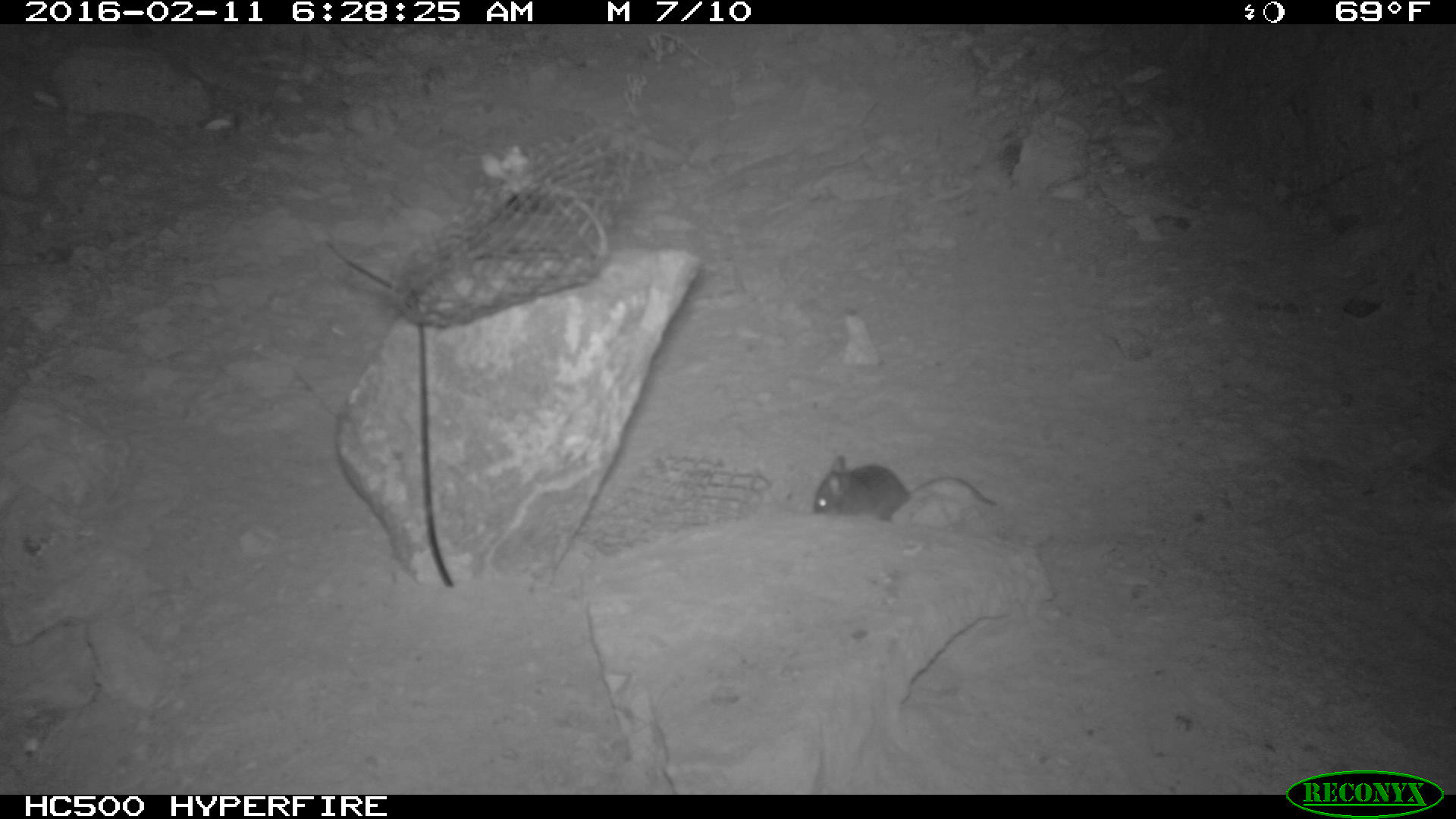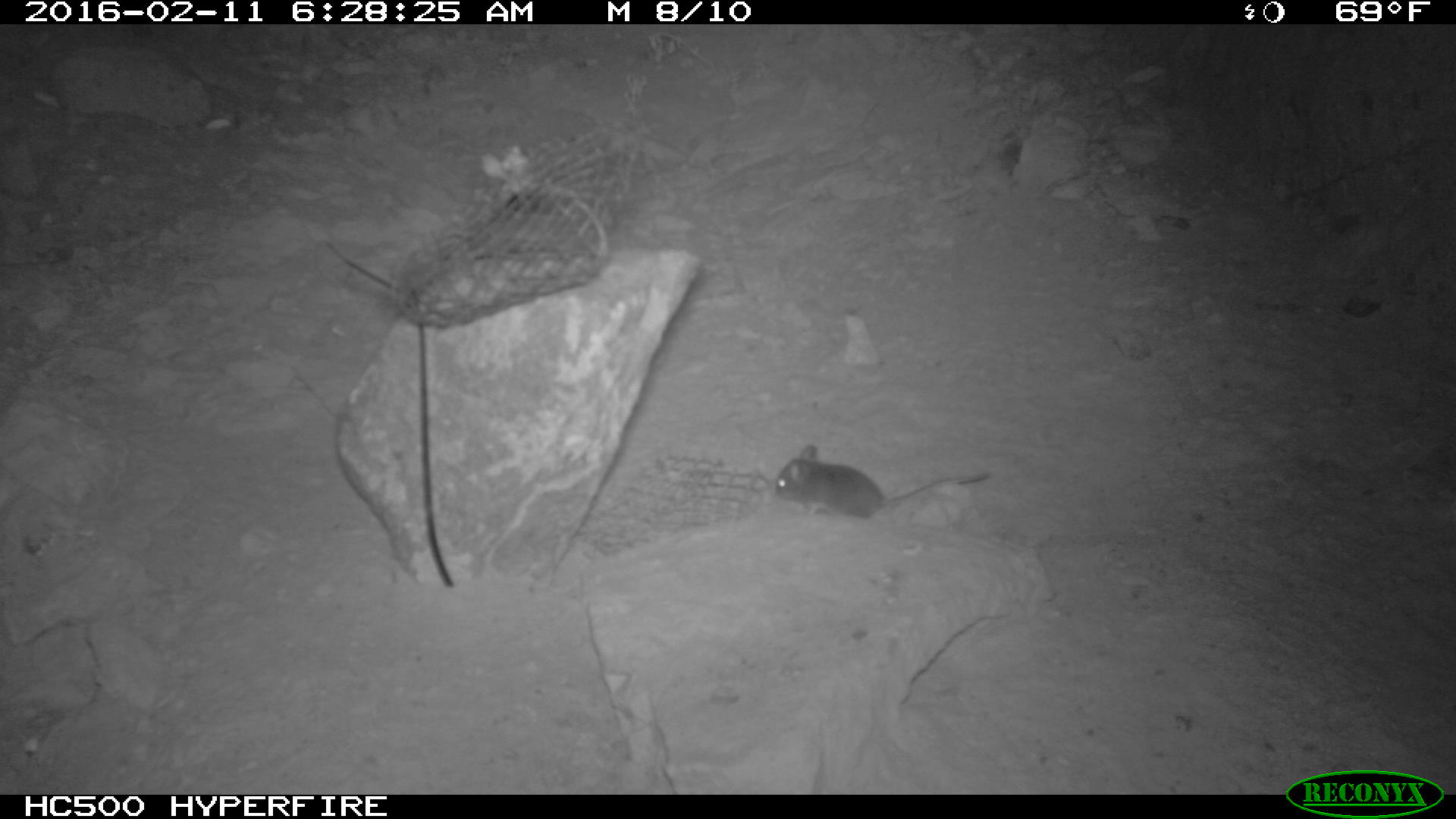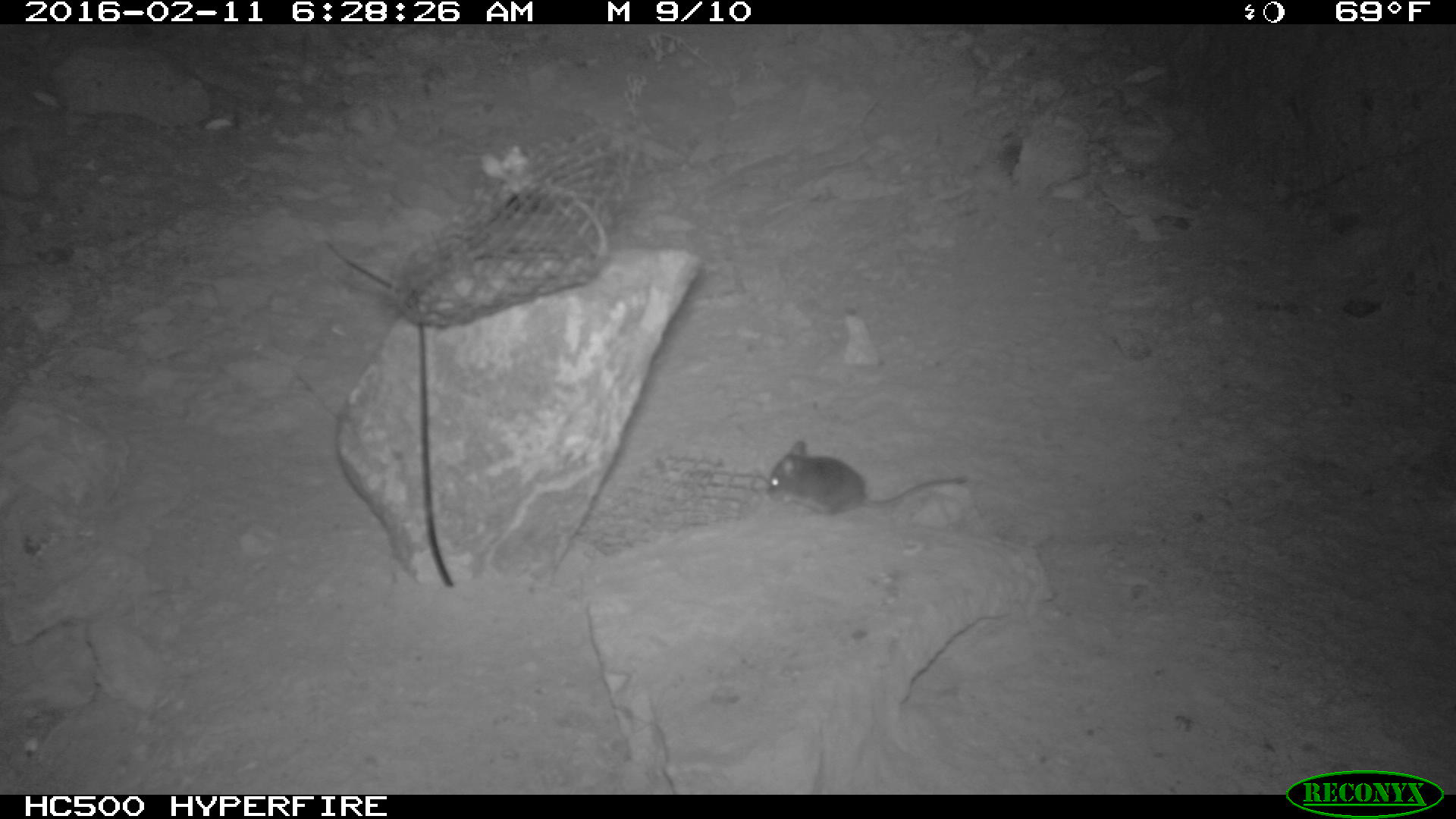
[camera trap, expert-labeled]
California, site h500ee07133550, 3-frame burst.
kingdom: Animalia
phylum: Chordata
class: Mammalia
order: Rodentia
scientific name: Rodentia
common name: rodent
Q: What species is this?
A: Rodent (Rodentia).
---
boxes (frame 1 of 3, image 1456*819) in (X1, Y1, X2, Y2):
rodent: (814, 451, 999, 516)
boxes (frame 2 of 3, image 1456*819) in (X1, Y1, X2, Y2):
rodent: (774, 444, 988, 519)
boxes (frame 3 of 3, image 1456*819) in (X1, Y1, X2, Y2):
rodent: (768, 441, 968, 515)